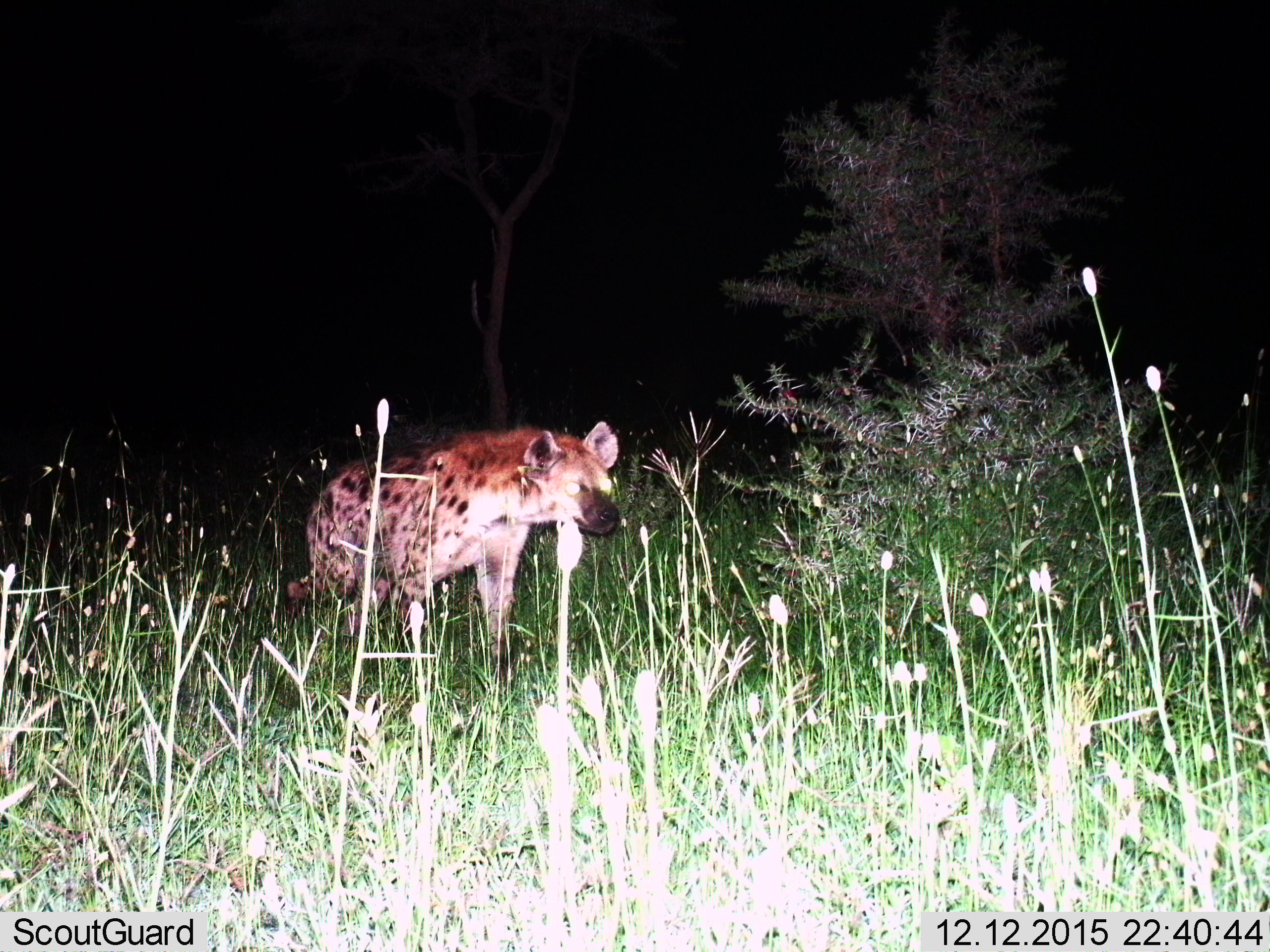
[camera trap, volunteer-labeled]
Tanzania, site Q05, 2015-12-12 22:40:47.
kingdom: Animalia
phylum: Chordata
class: Mammalia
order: Carnivora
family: Hyaenidae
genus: Crocuta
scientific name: Crocuta crocuta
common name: spotted hyena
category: hyenaspotted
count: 1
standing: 50%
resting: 0%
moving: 50%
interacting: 0%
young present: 0%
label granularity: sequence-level